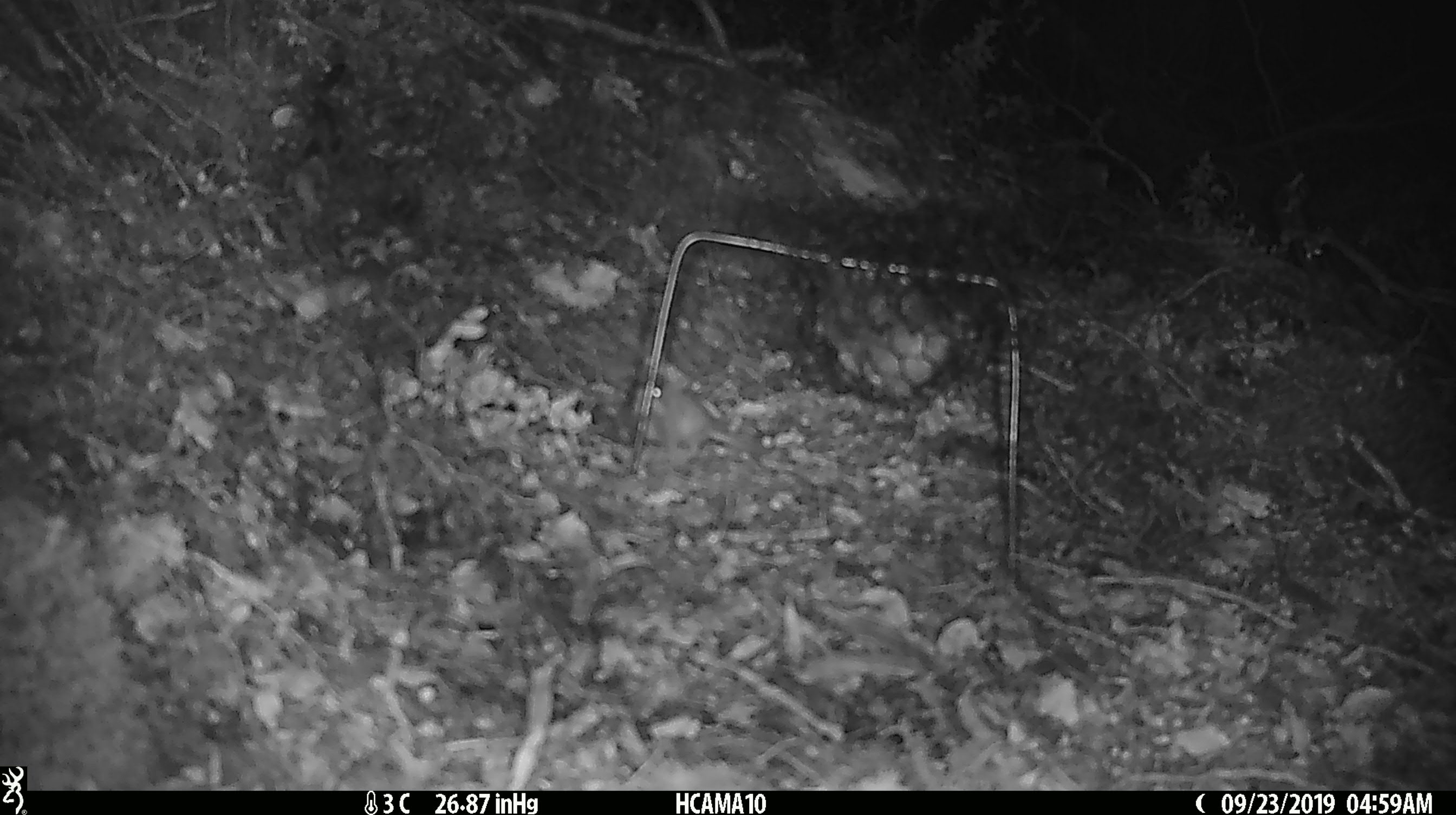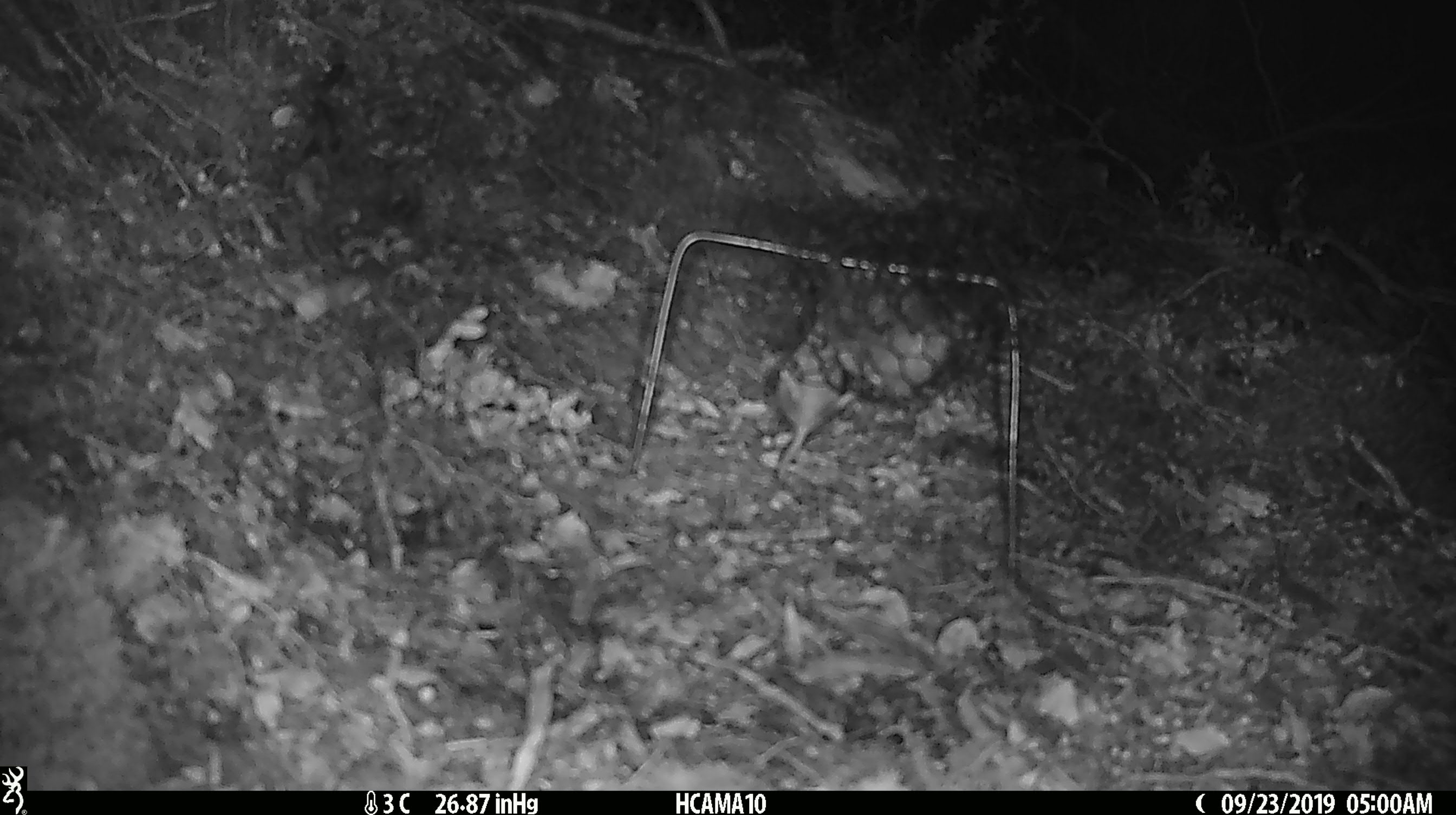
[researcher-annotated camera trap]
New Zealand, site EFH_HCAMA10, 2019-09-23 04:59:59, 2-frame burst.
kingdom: Animalia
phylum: Chordata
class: Mammalia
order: Rodentia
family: Muridae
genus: Mus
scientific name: Mus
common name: mouse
Mouse (Mus).